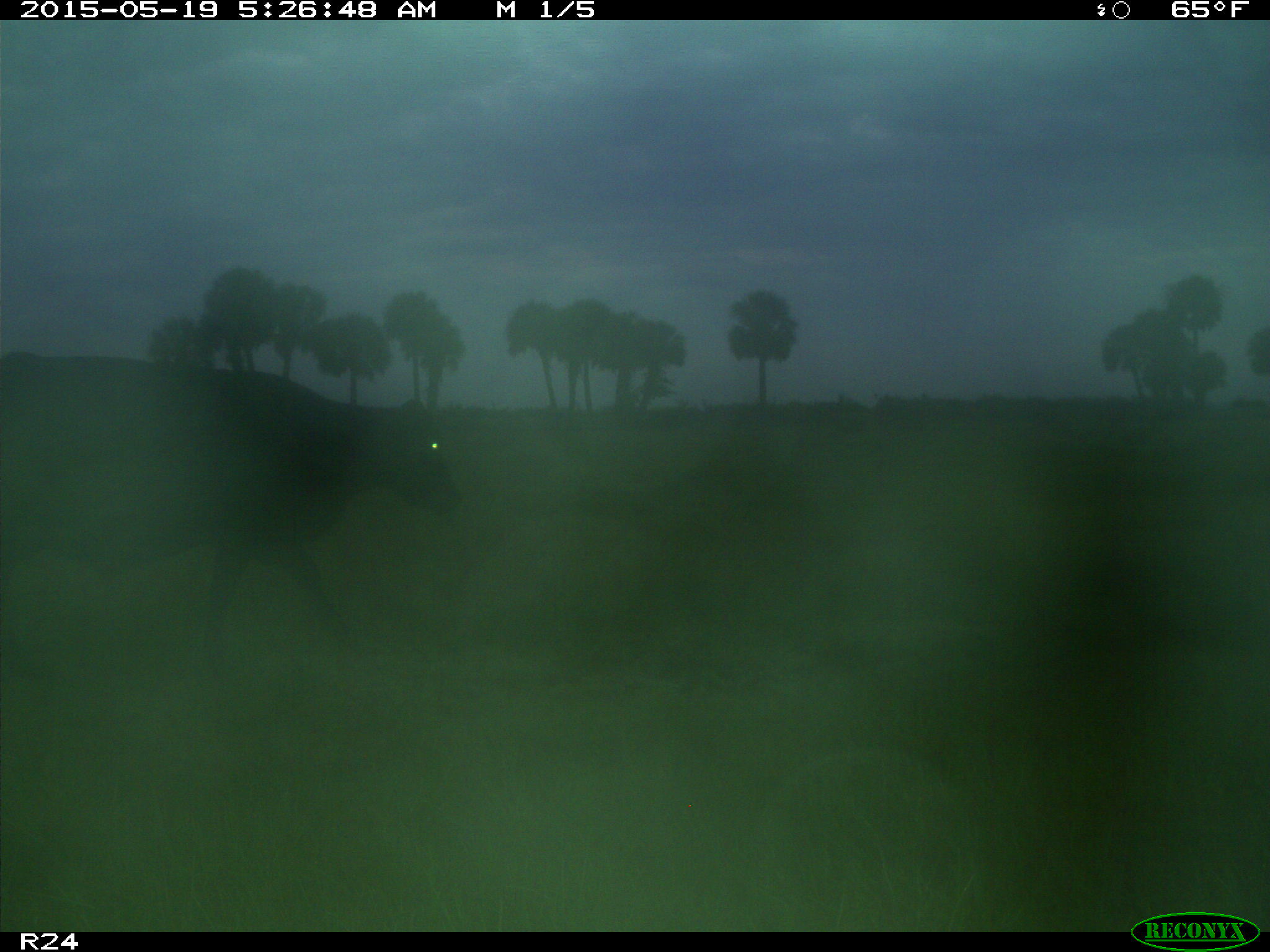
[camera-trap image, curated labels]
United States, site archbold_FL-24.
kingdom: Animalia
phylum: Chordata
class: Mammalia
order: Artiodactyla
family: Bovidae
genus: Bos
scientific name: Bos taurus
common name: domestic cow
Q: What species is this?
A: Bos taurus (domestic cow).